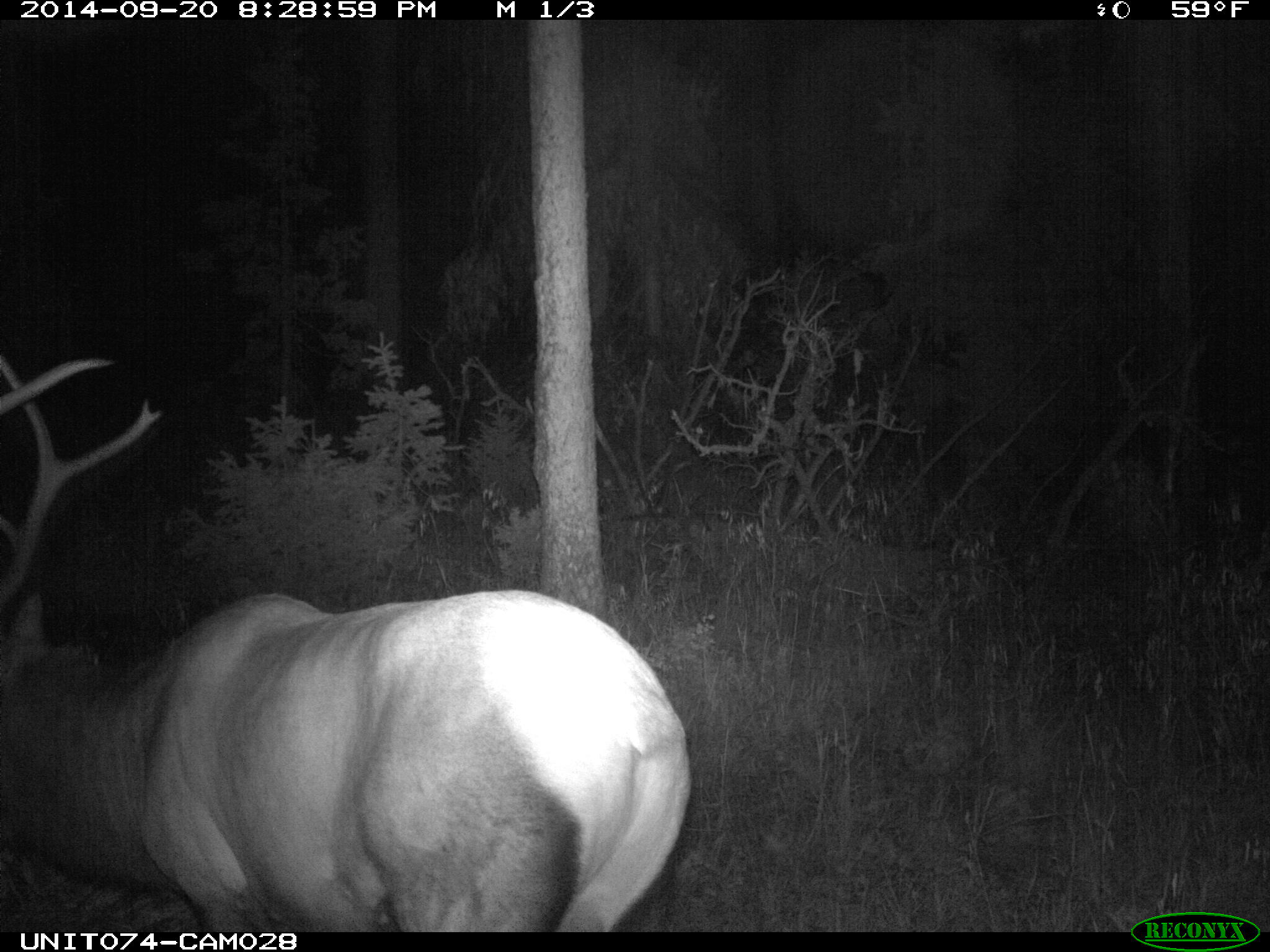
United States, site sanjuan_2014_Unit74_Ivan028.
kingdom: Animalia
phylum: Chordata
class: Mammalia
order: Artiodactyla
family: Cervidae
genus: Cervus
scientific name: Cervus elaphus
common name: red deer